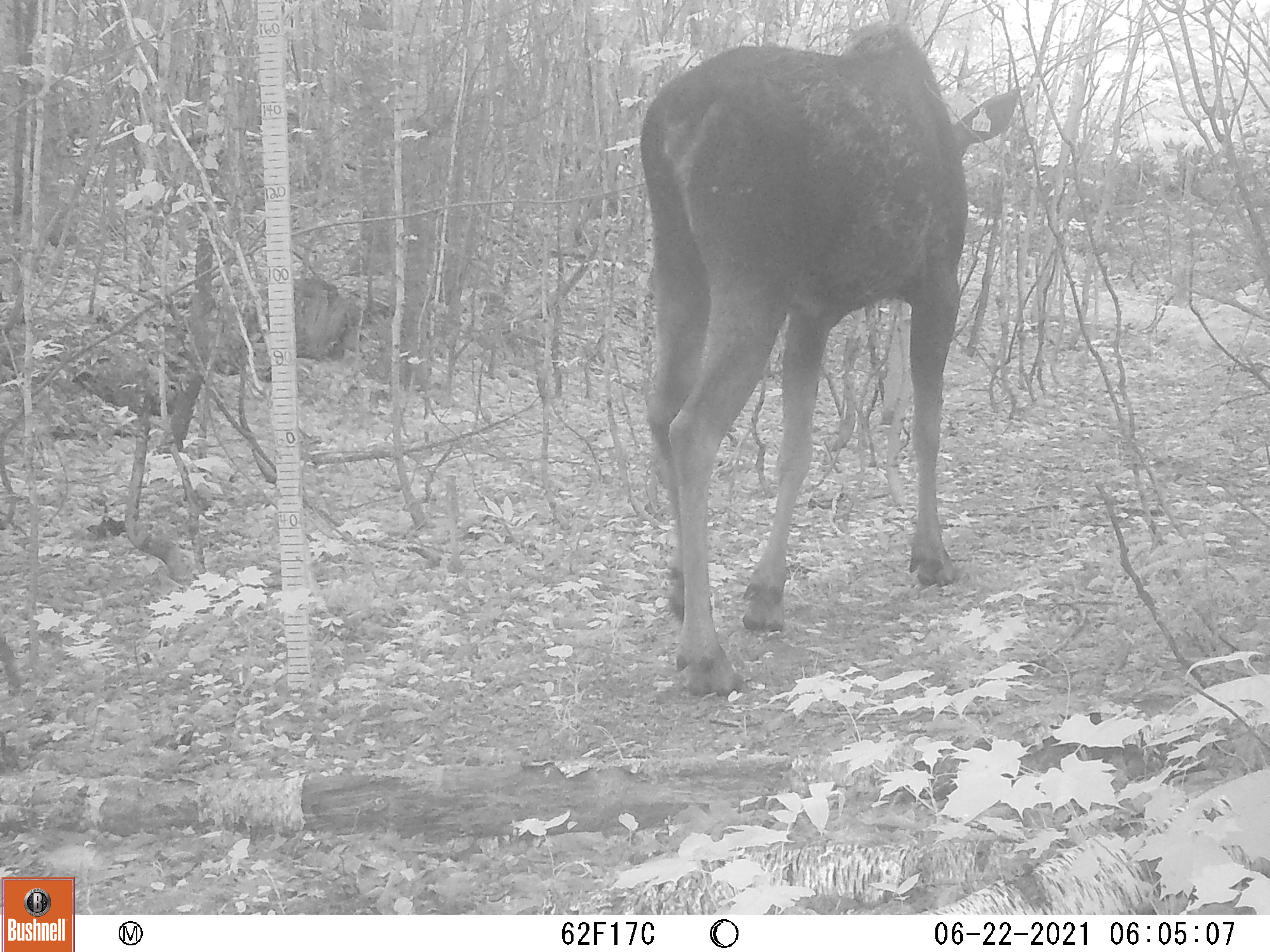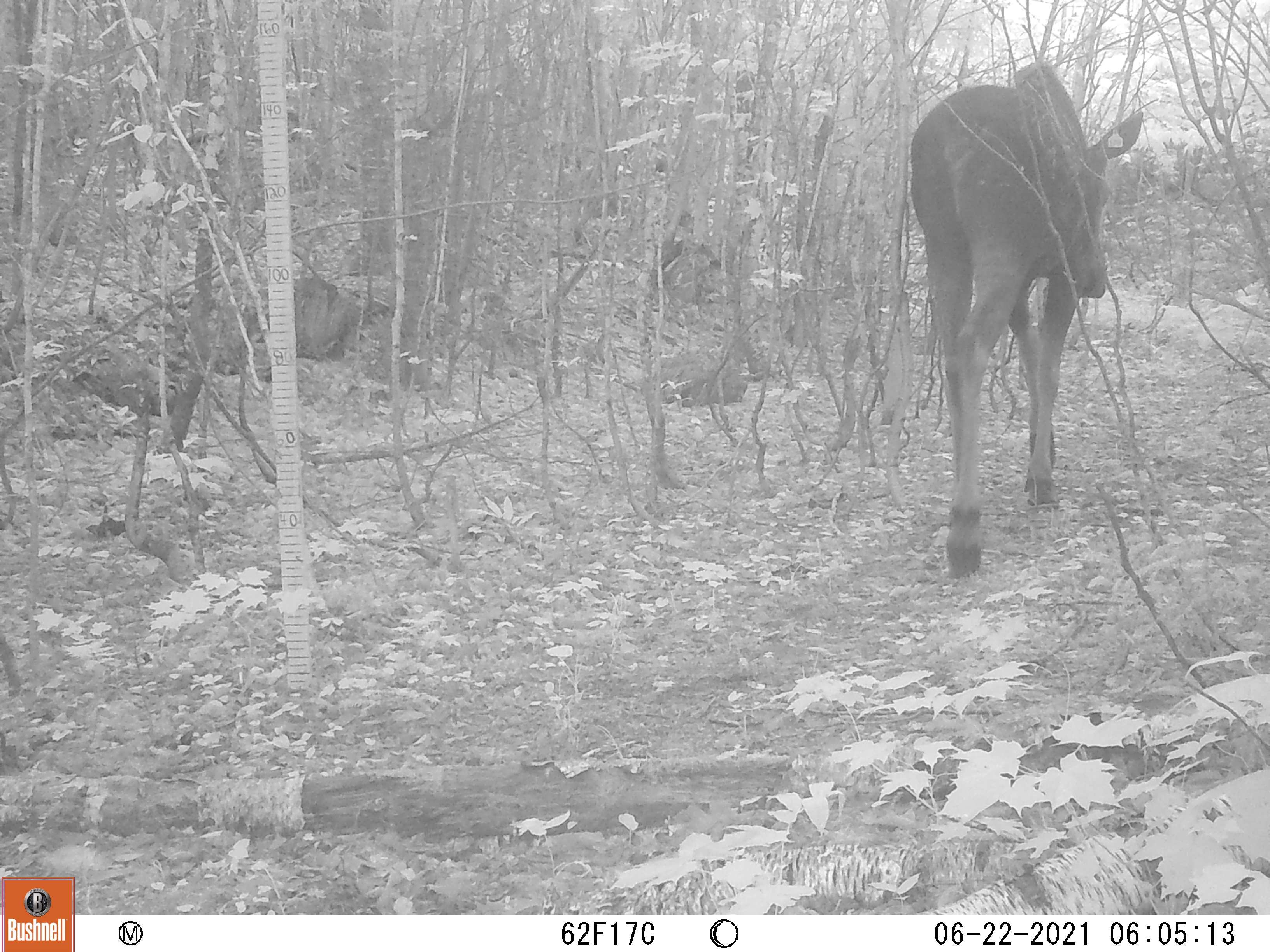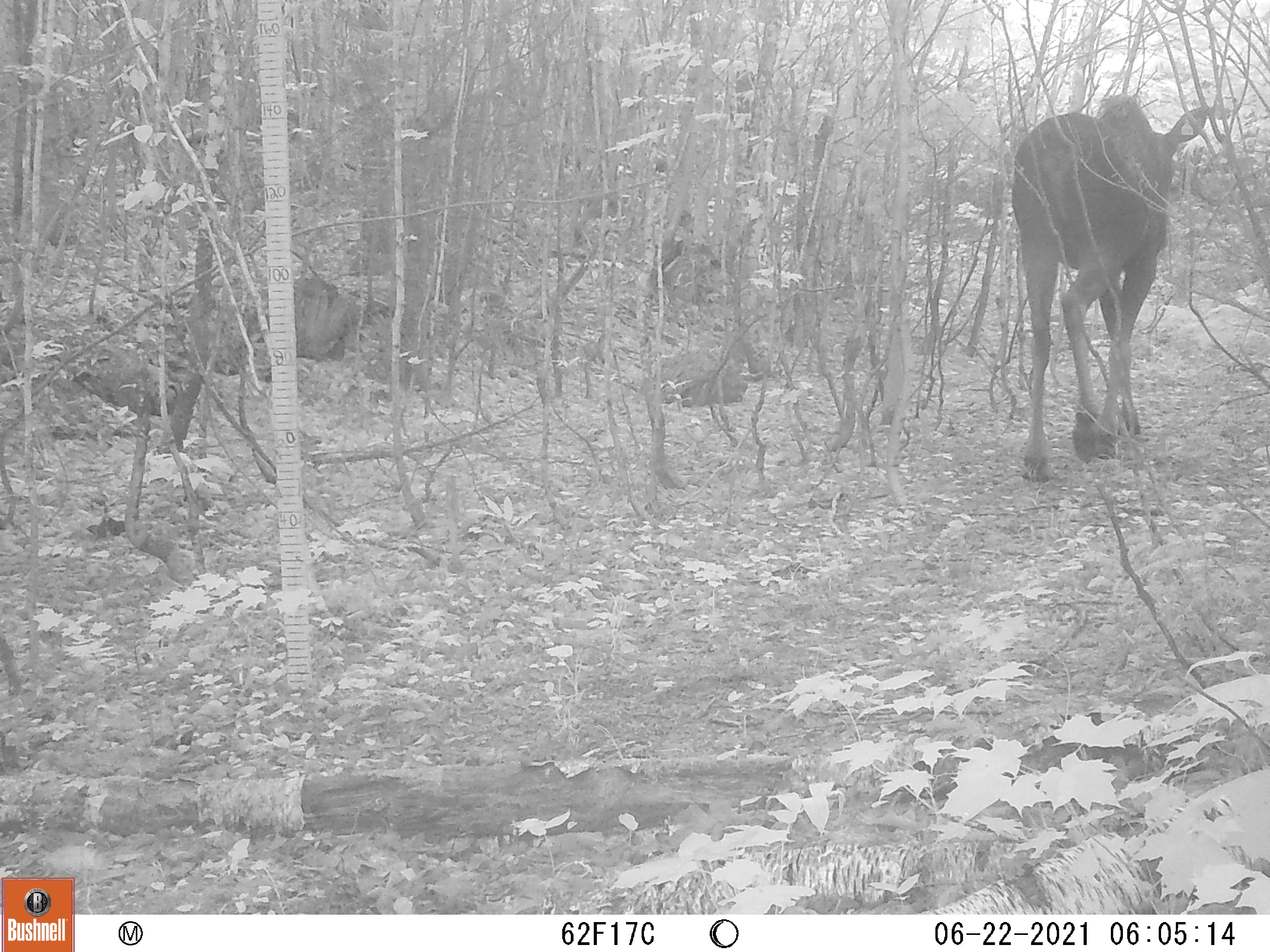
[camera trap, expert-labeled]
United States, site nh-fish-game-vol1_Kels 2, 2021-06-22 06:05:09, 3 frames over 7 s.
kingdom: Animalia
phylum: Chordata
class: Mammalia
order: Artiodactyla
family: Cervidae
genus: Alces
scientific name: Alces alces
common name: moose